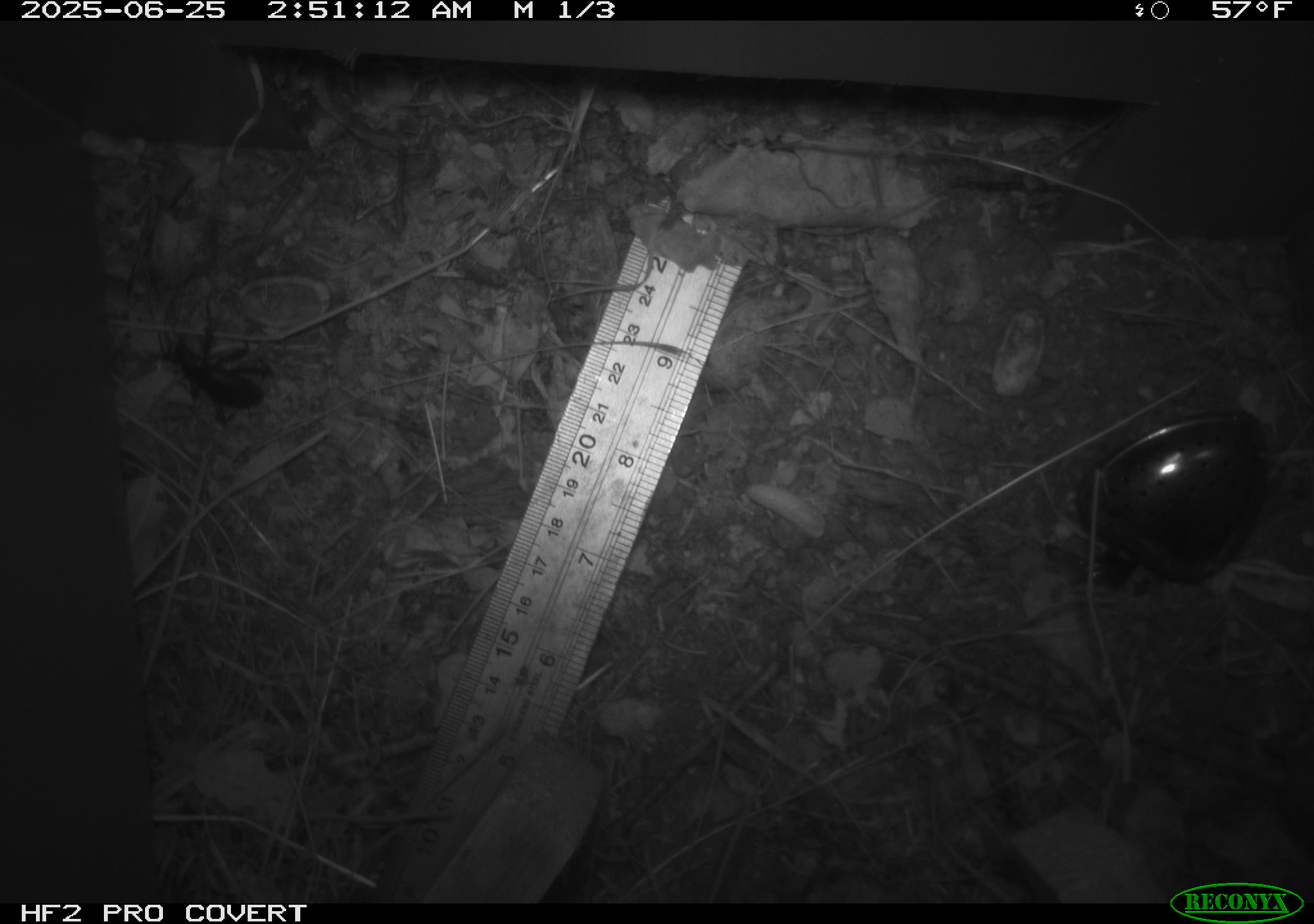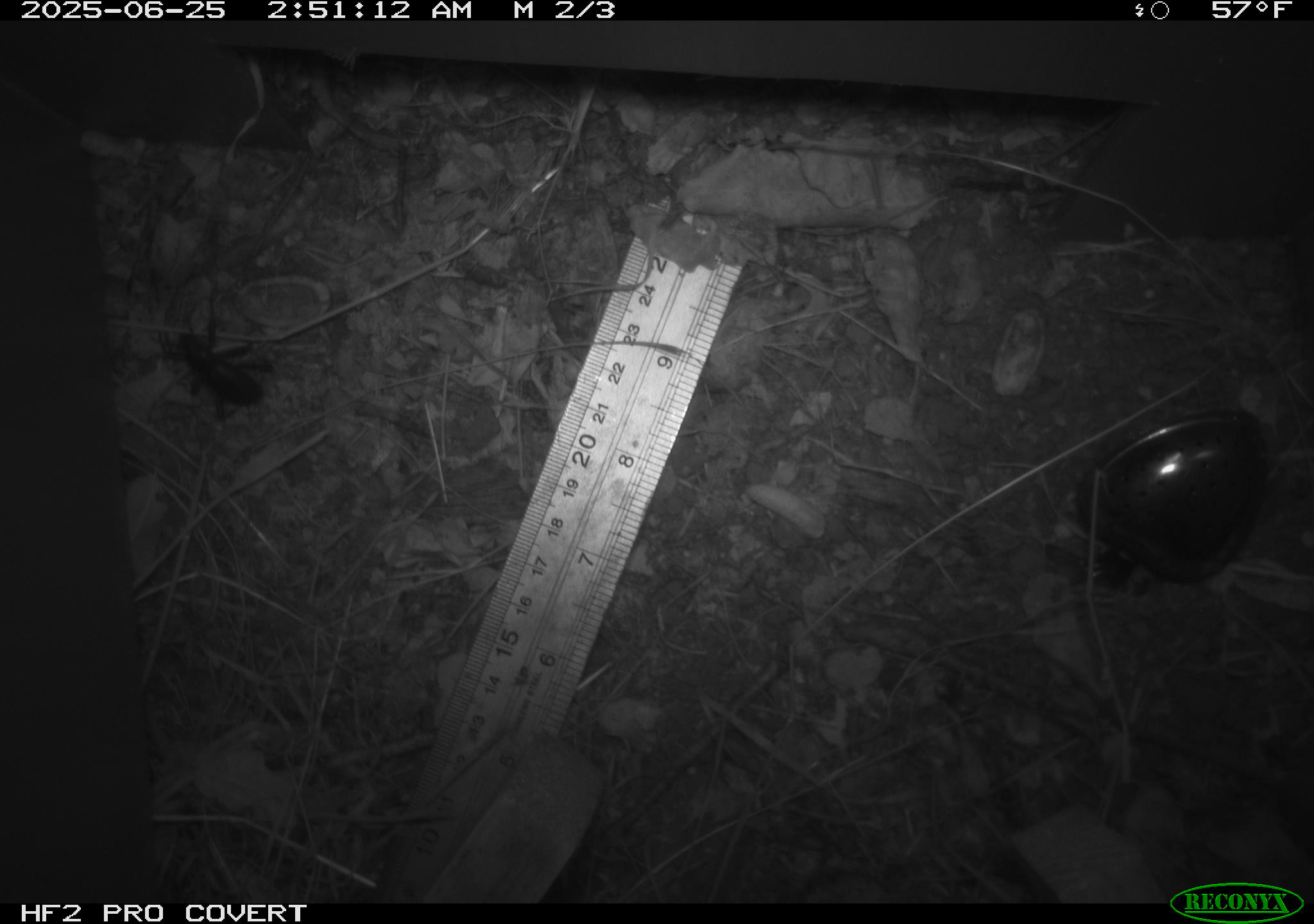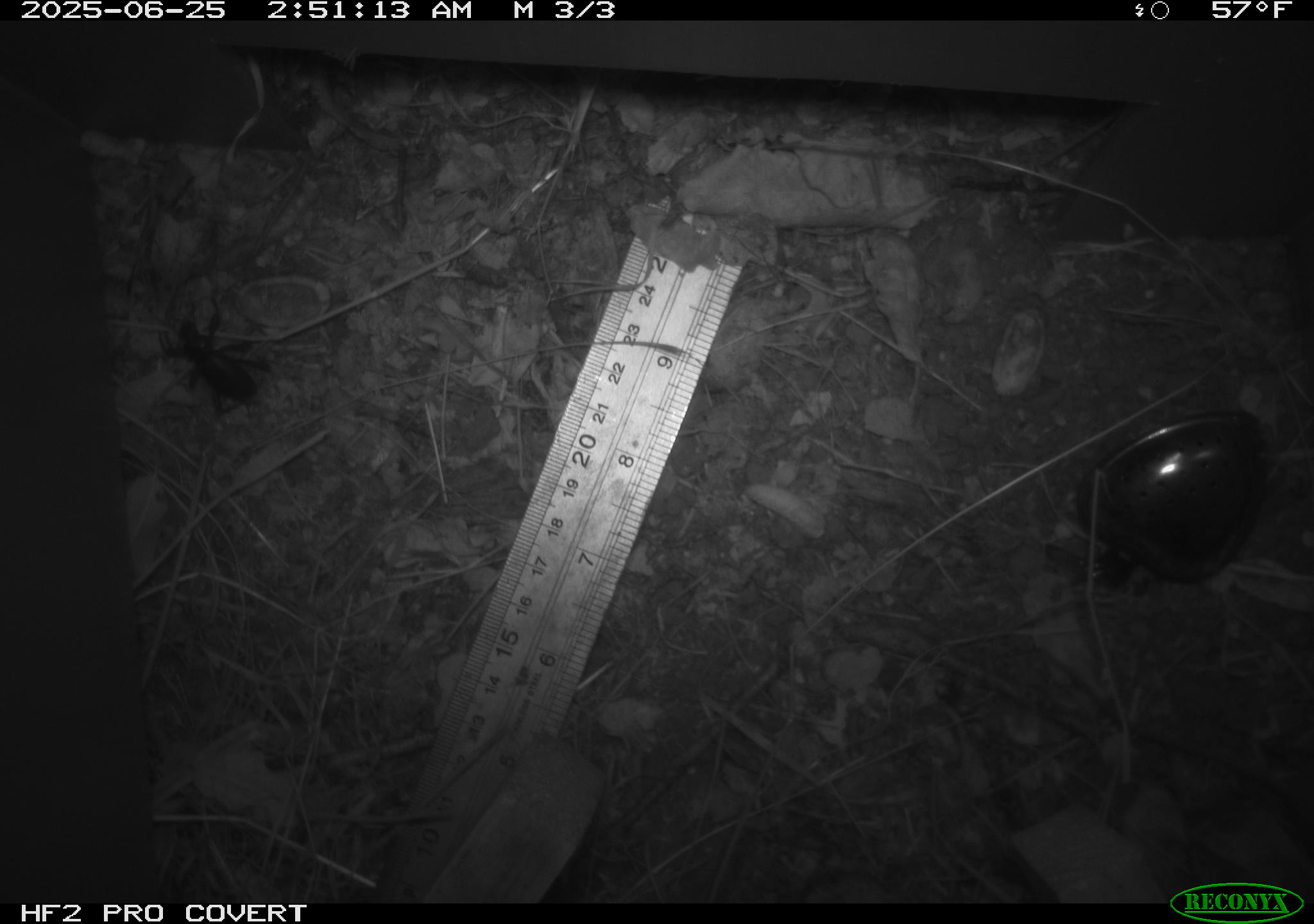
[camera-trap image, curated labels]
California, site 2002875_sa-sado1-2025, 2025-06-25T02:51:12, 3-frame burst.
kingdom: Animalia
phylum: Arthropoda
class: Insecta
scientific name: Insecta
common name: insect